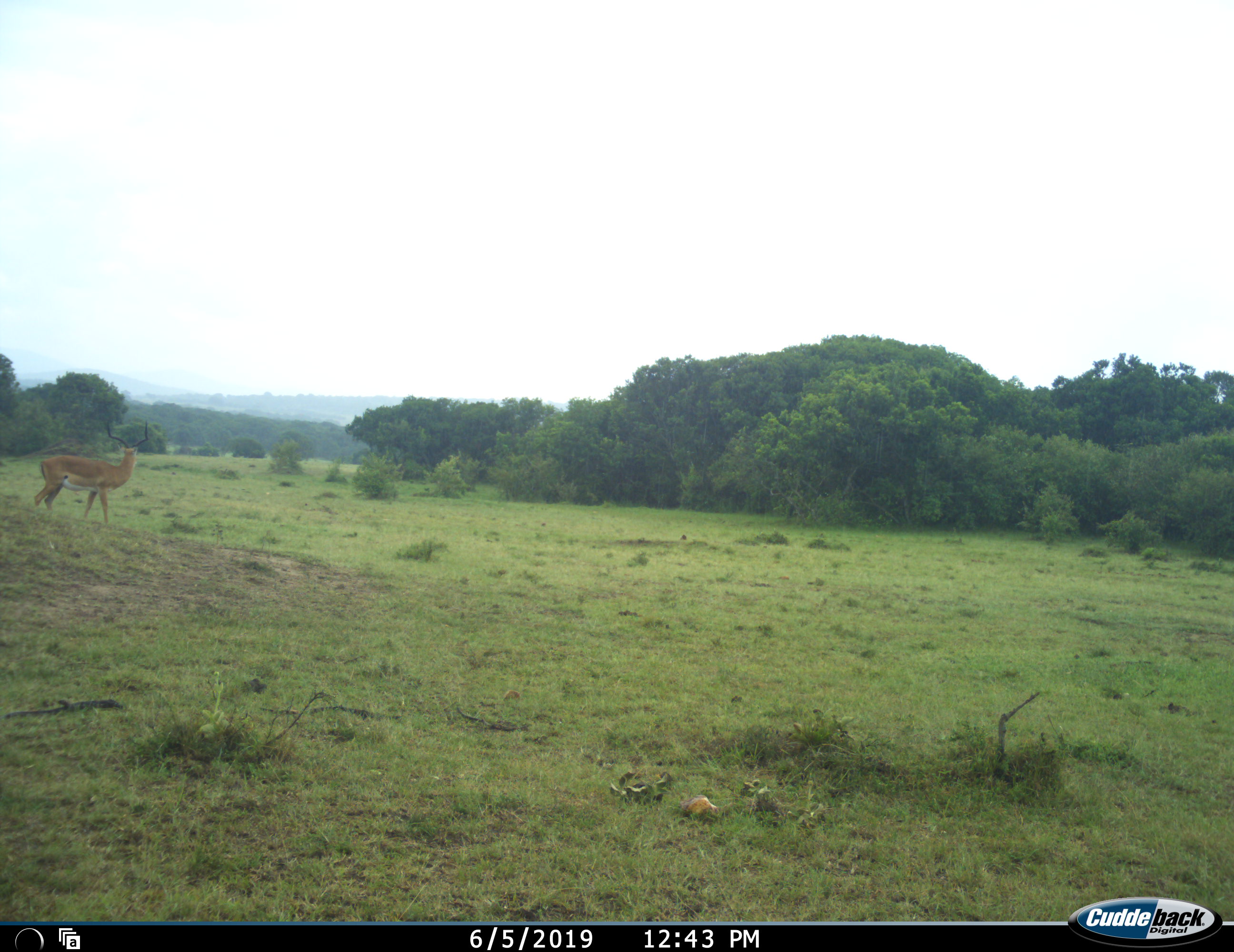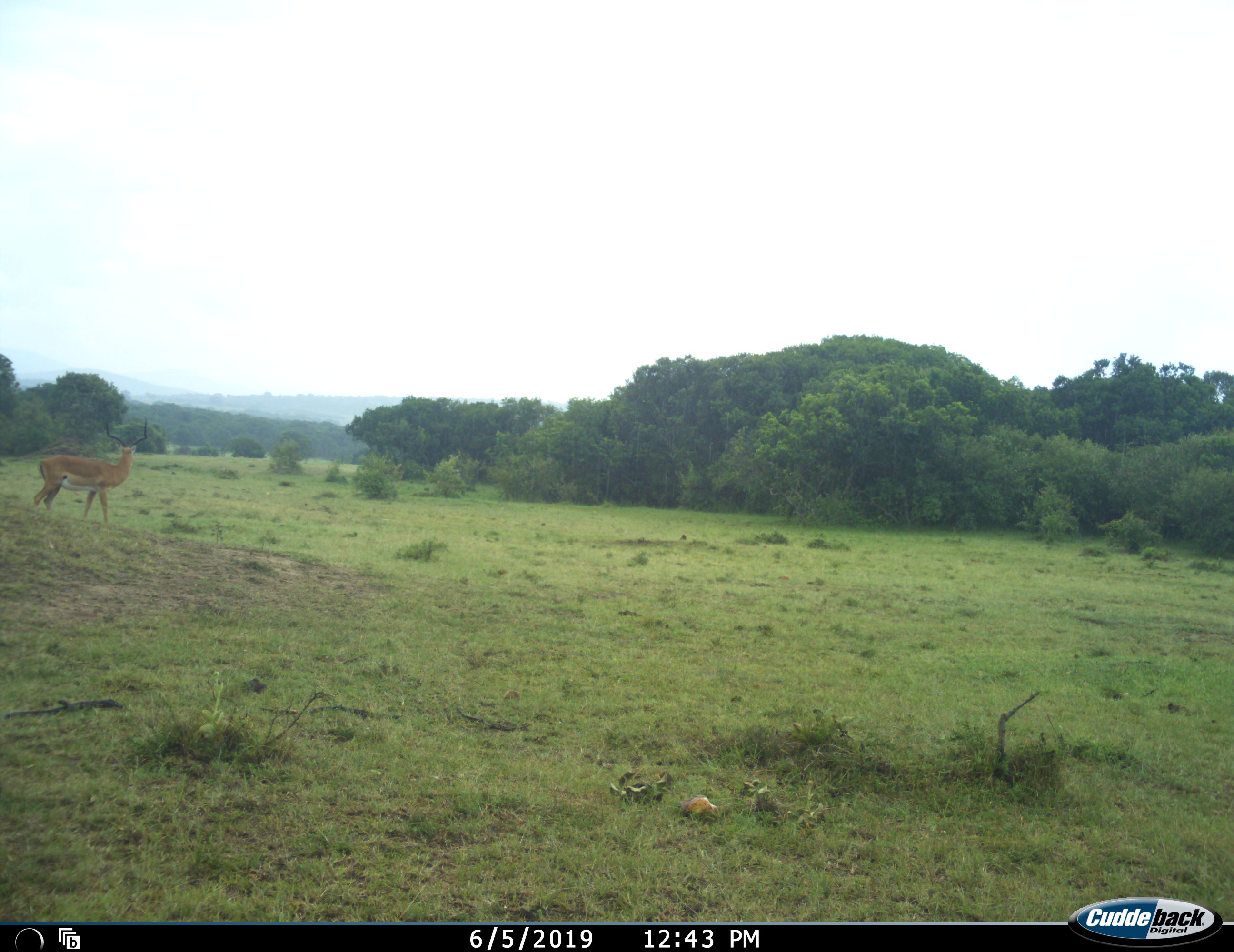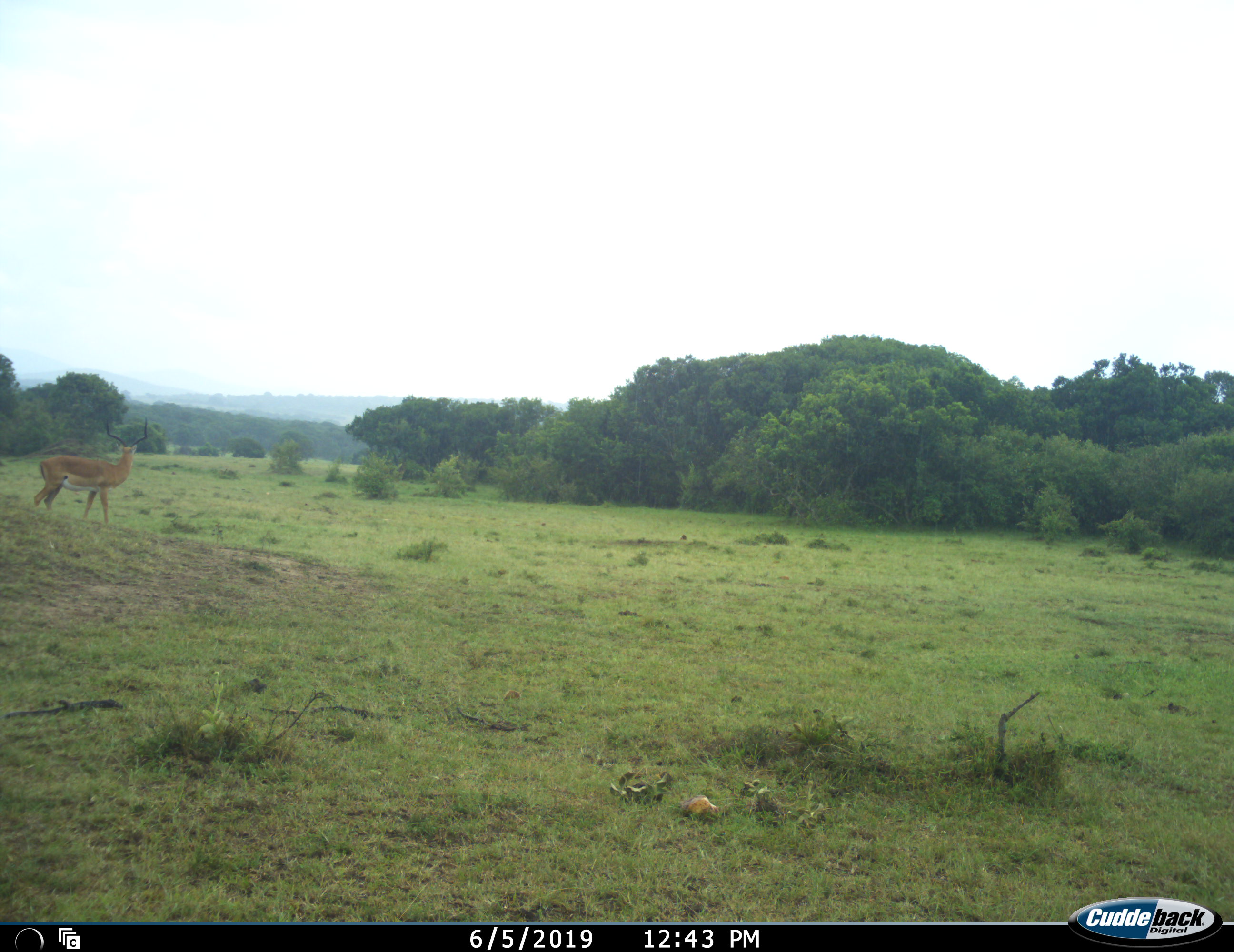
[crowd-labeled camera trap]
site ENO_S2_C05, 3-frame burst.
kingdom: Animalia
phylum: Chordata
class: Mammalia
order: Artiodactyla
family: Bovidae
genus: Aepyceros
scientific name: Aepyceros melampus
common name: impala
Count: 1.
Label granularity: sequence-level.